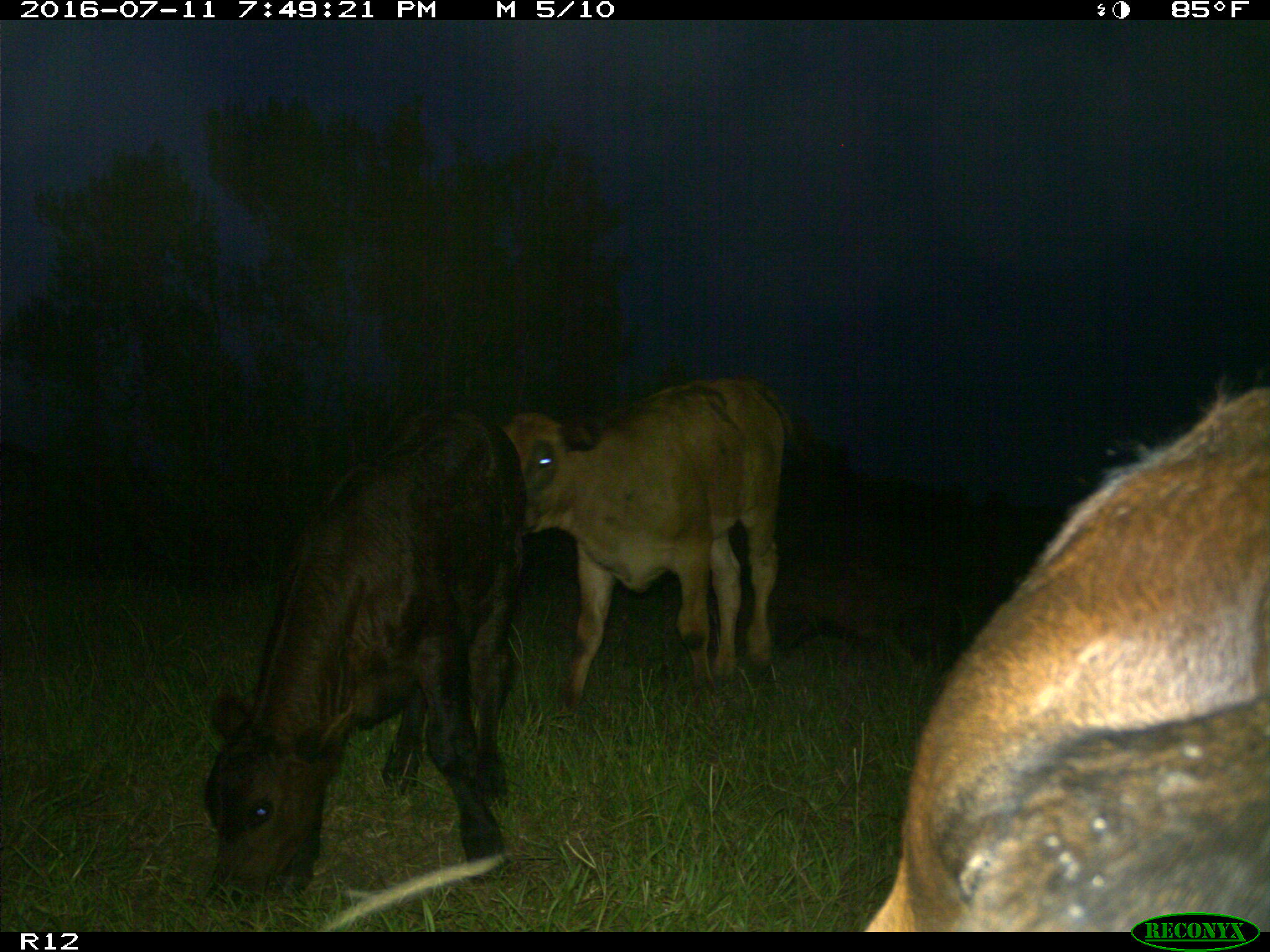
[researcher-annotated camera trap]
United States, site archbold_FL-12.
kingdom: Animalia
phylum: Chordata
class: Mammalia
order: Artiodactyla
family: Bovidae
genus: Bos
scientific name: Bos taurus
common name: domestic cow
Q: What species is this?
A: Bos taurus (domestic cow).